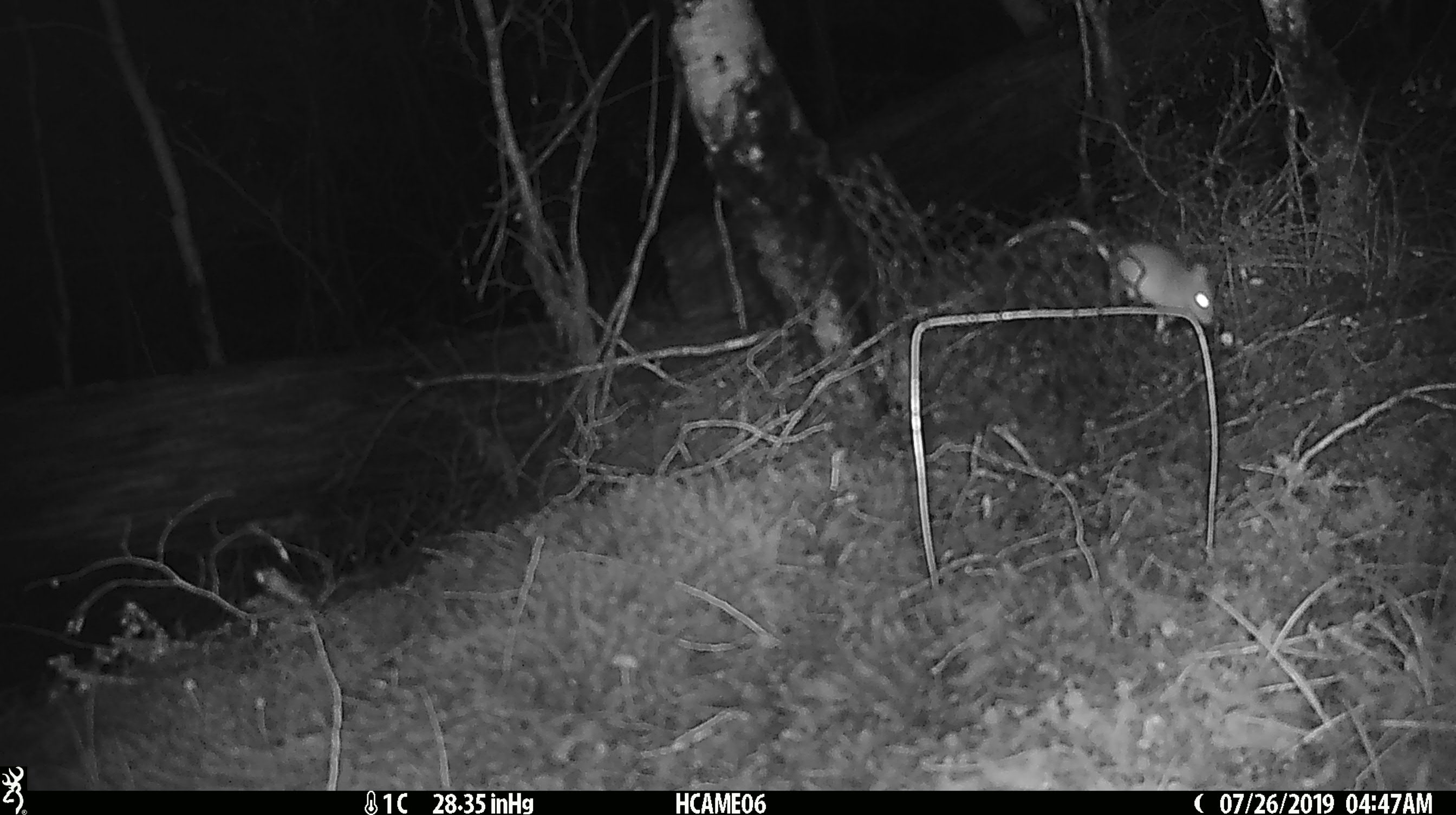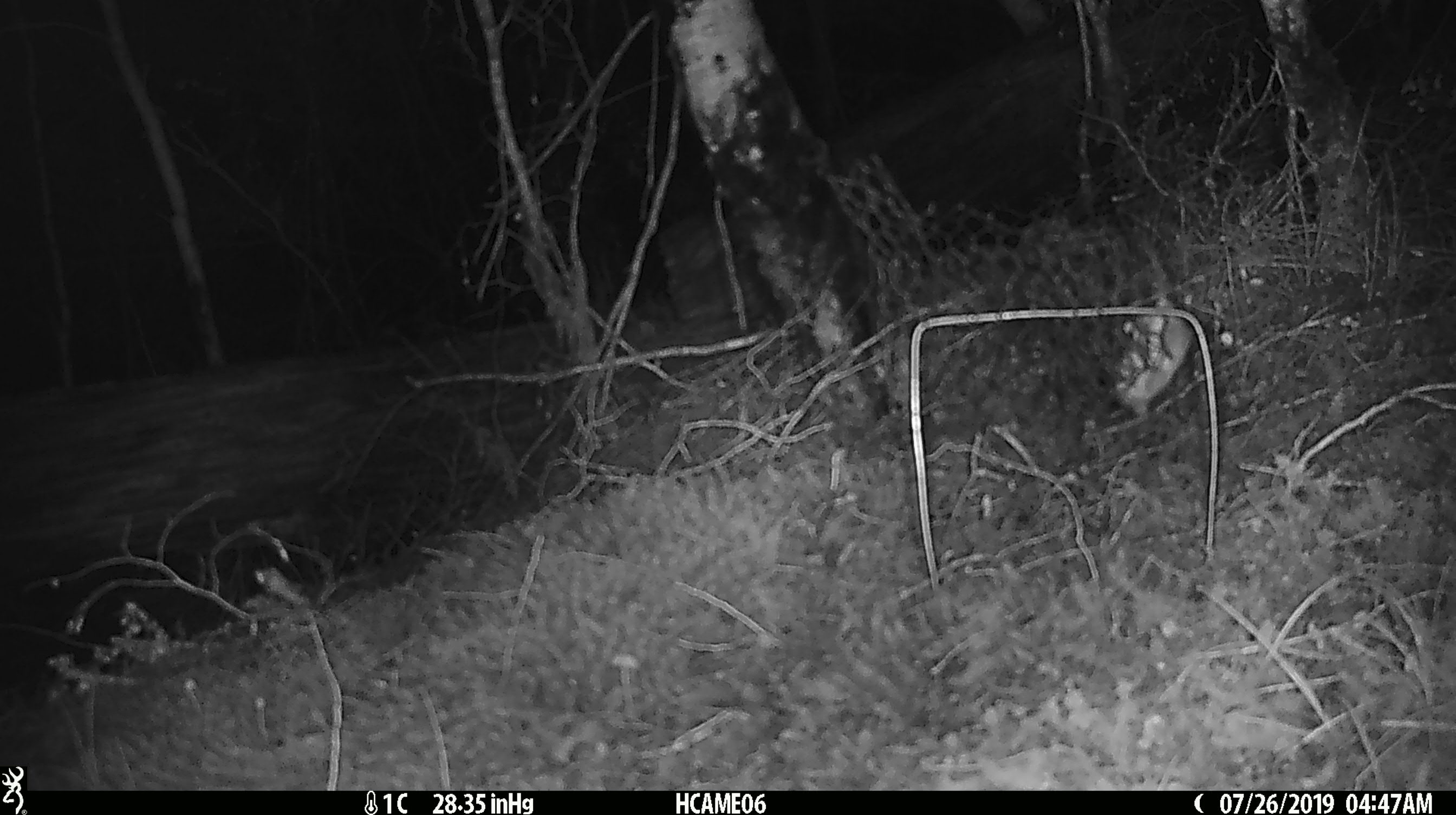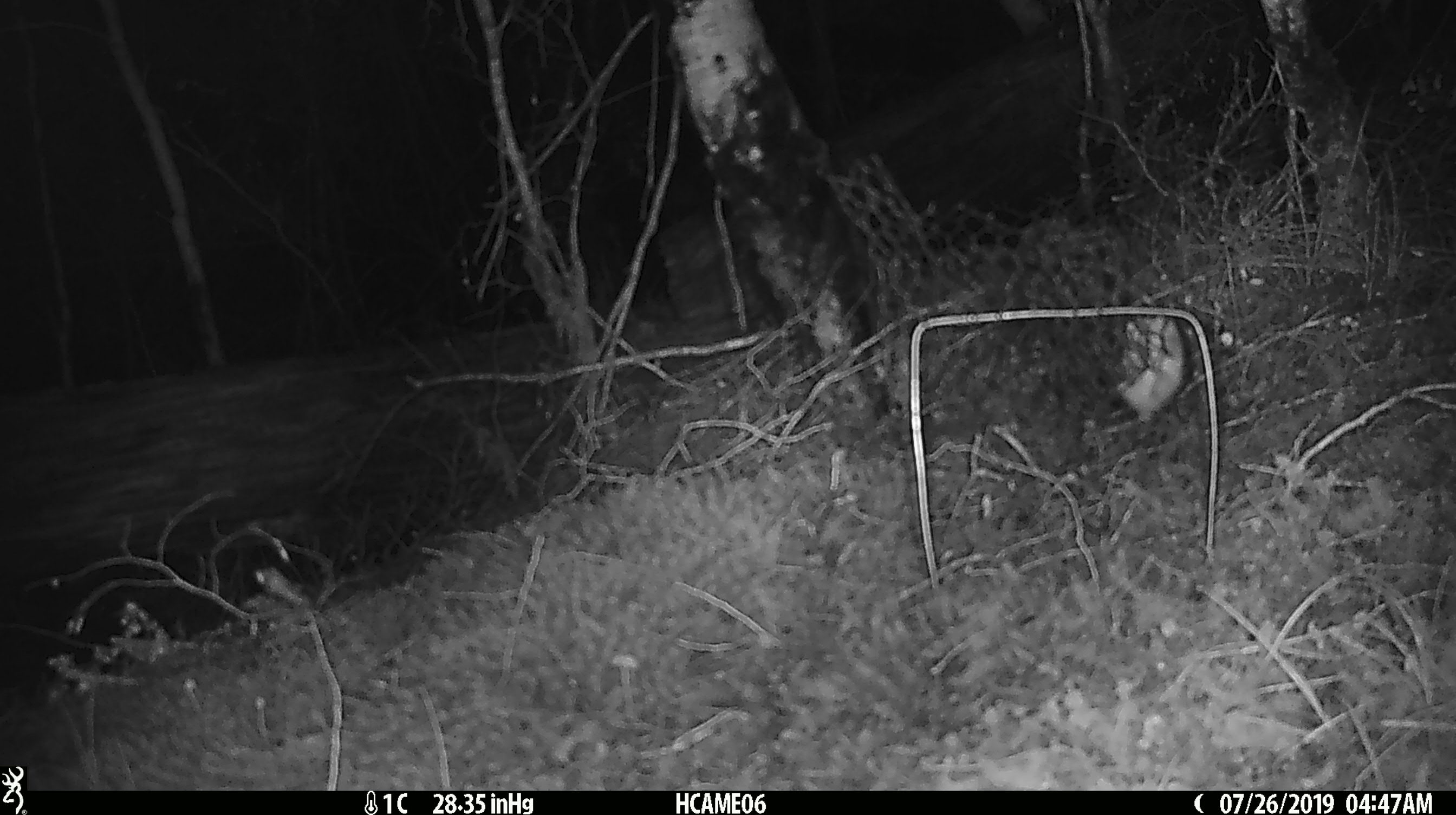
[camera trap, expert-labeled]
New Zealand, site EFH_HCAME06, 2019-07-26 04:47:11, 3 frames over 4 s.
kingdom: Animalia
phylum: Chordata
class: Mammalia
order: Rodentia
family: Muridae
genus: Mus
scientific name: Mus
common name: mouse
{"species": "mouse (Mus)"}